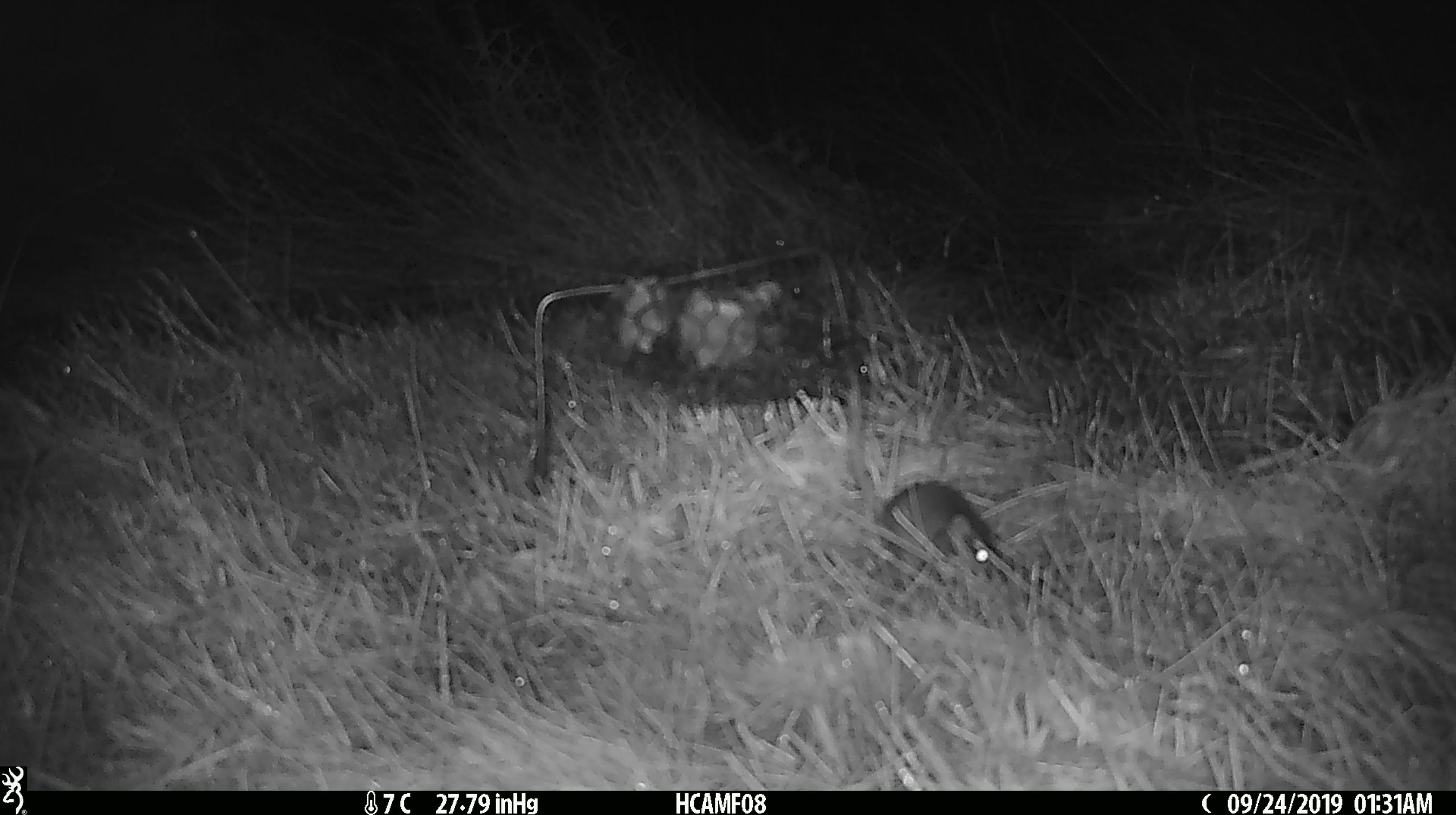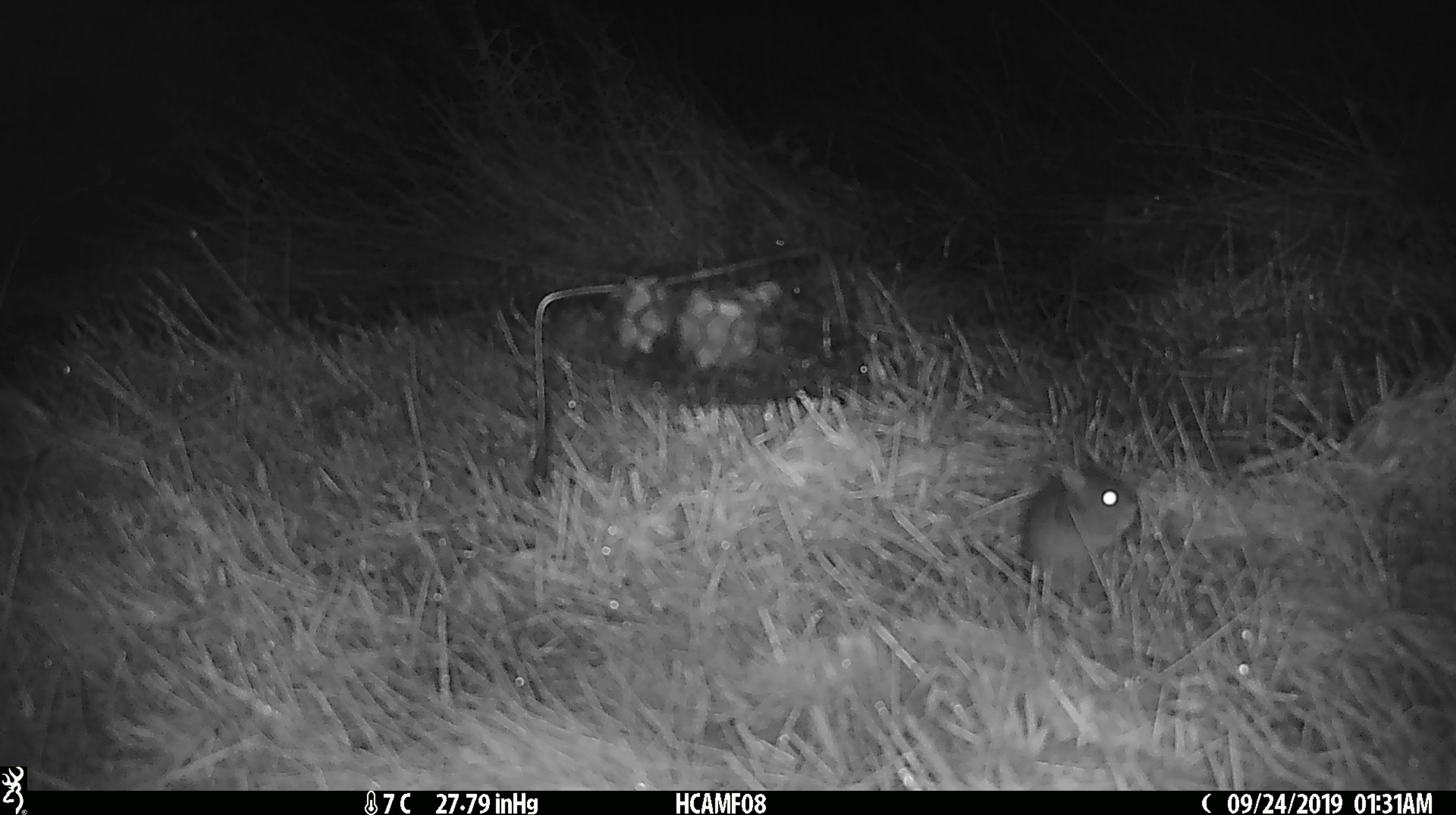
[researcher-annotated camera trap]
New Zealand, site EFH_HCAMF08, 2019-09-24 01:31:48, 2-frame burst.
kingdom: Animalia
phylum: Chordata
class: Mammalia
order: Rodentia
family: Muridae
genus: Mus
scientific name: Mus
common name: mouse